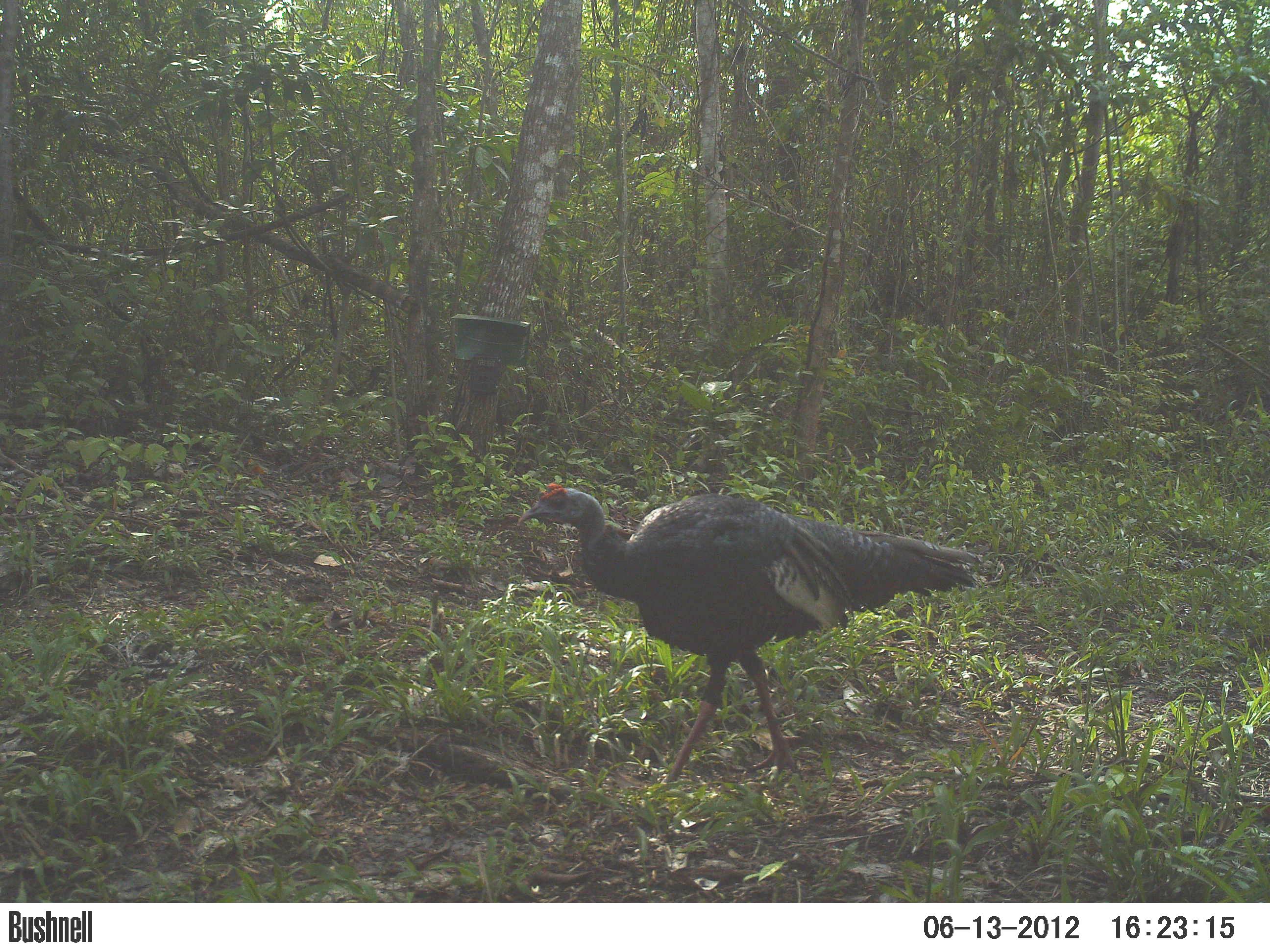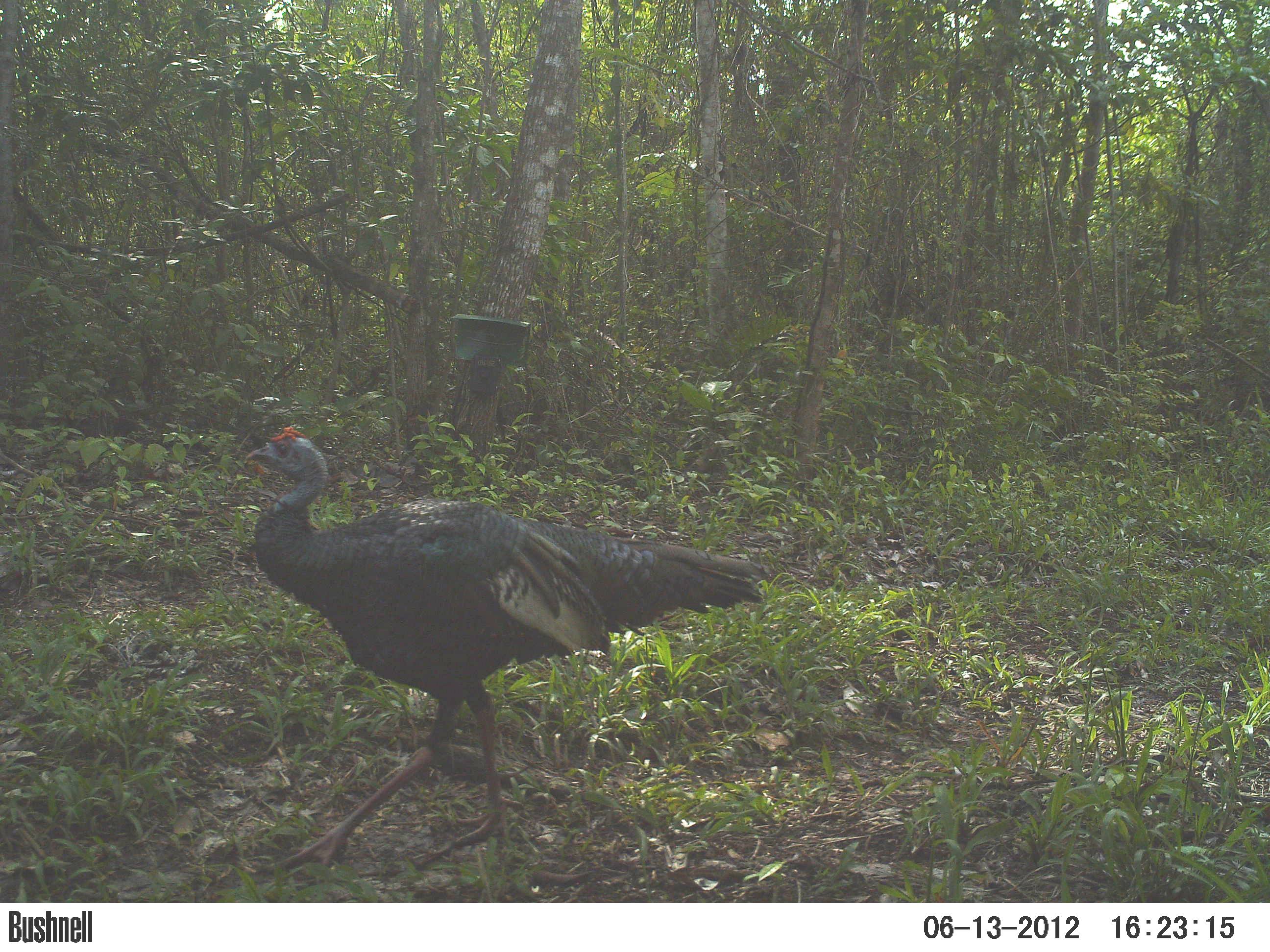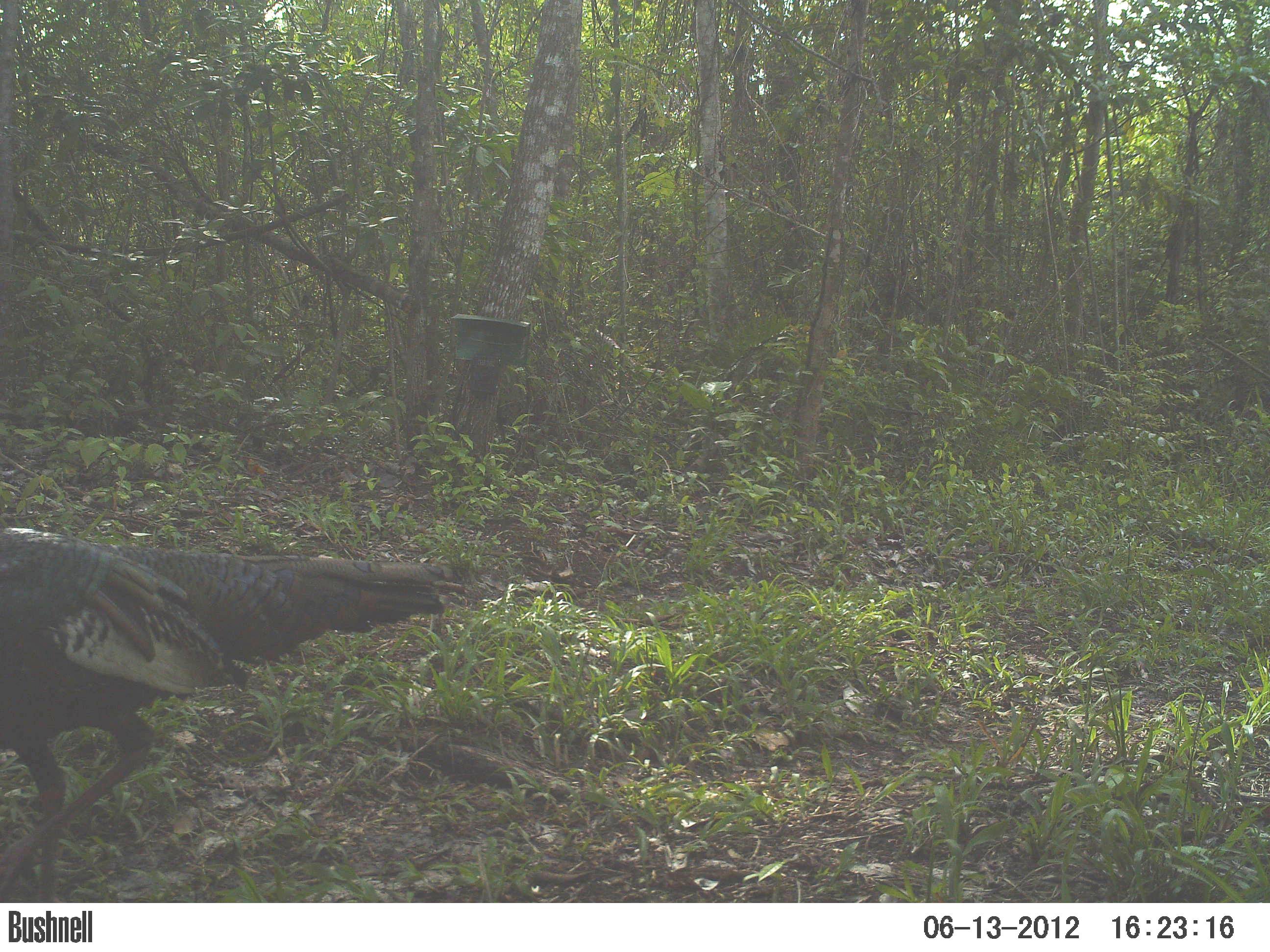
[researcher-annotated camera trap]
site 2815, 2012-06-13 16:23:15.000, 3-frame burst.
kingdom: Animalia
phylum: Chordata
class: Aves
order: Galliformes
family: Phasianidae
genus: Meleagris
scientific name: Meleagris ocellata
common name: ocellated turkey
Meleagris ocellata (ocellated turkey), count 1, age adult.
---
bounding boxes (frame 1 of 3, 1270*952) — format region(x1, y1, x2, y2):
meleagris ocellata: region(515, 482, 981, 791)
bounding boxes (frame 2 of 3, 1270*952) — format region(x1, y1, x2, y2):
meleagris ocellata: region(244, 425, 765, 874)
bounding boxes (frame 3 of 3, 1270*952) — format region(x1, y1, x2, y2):
meleagris ocellata: region(0, 527, 447, 902)